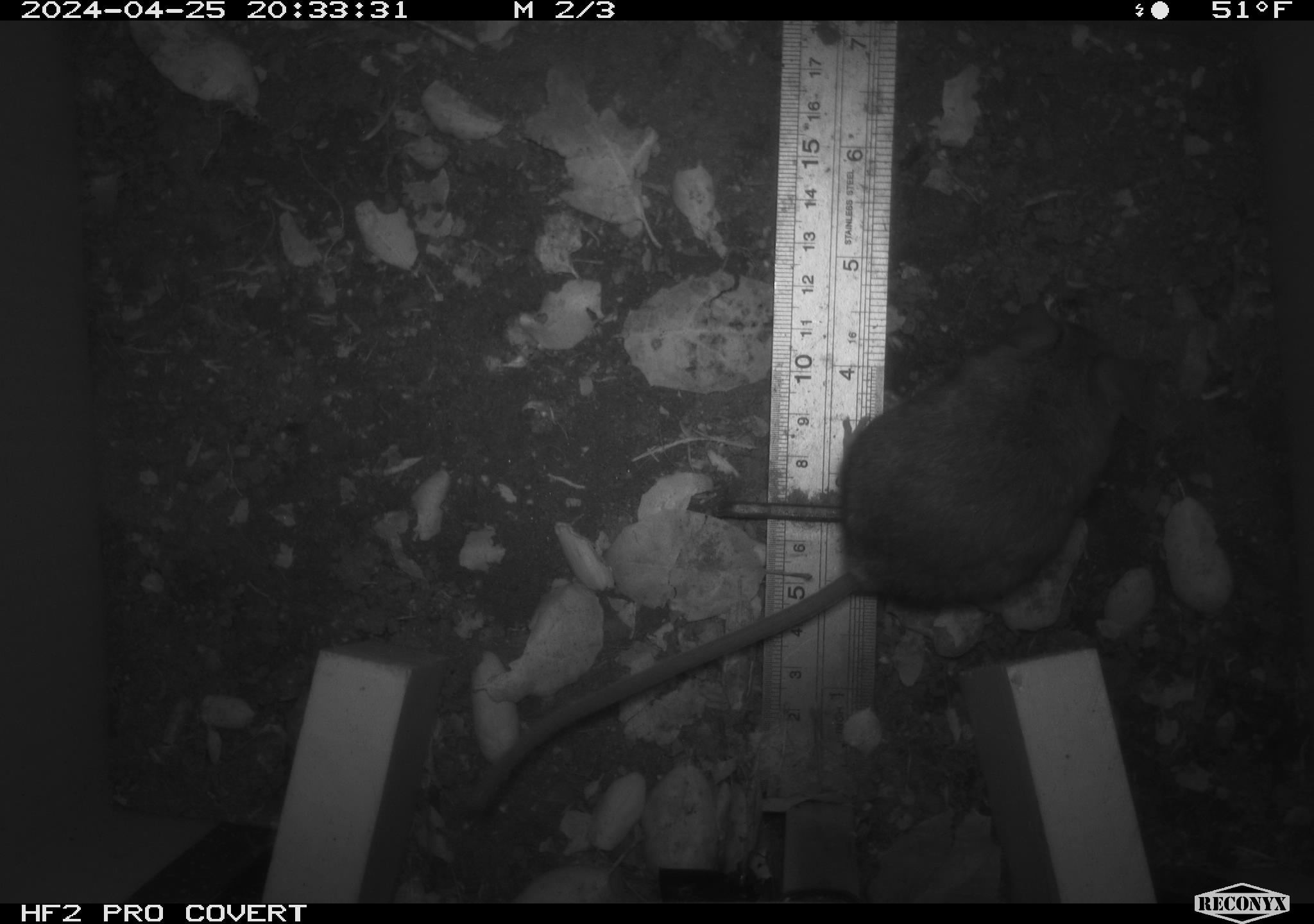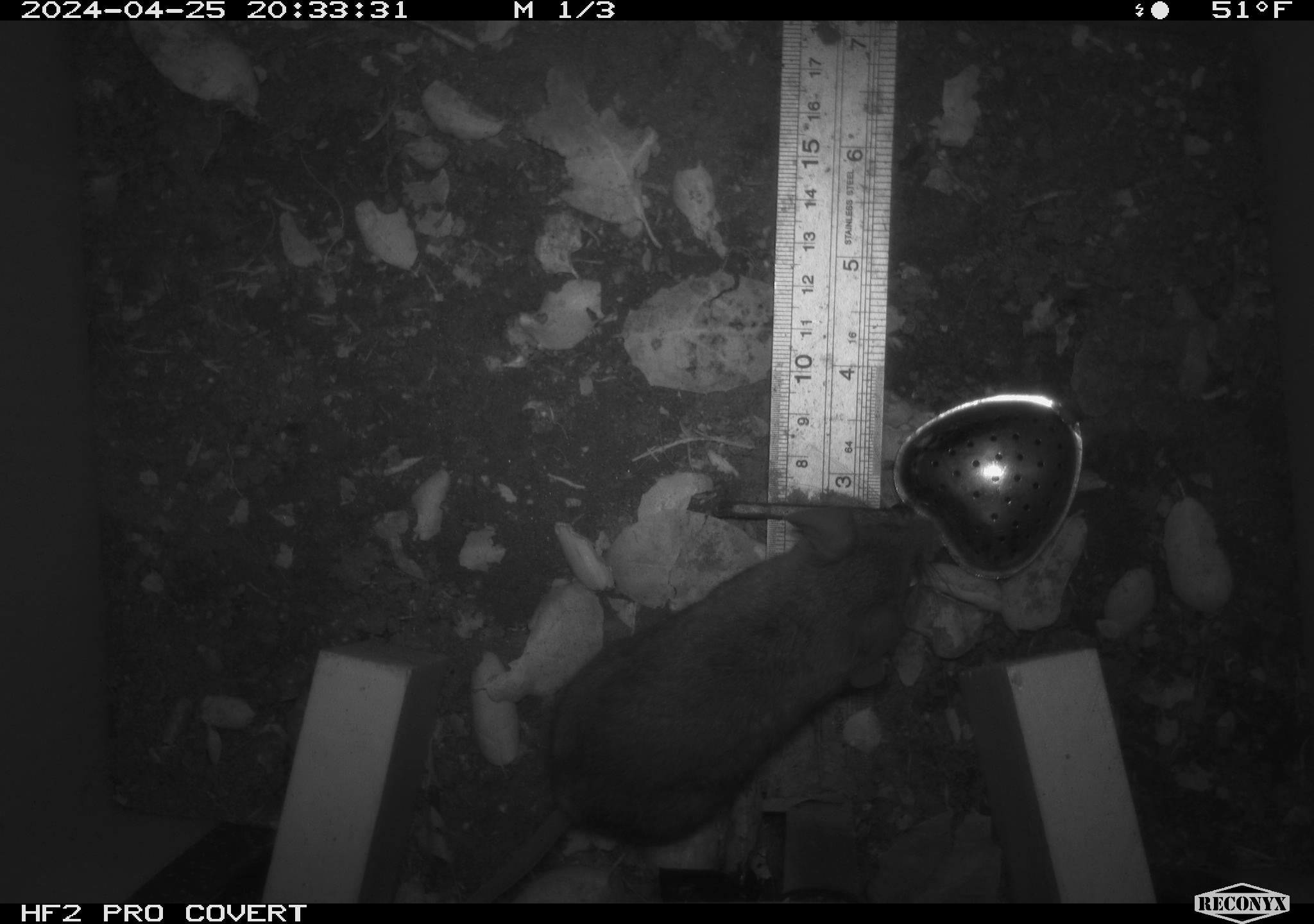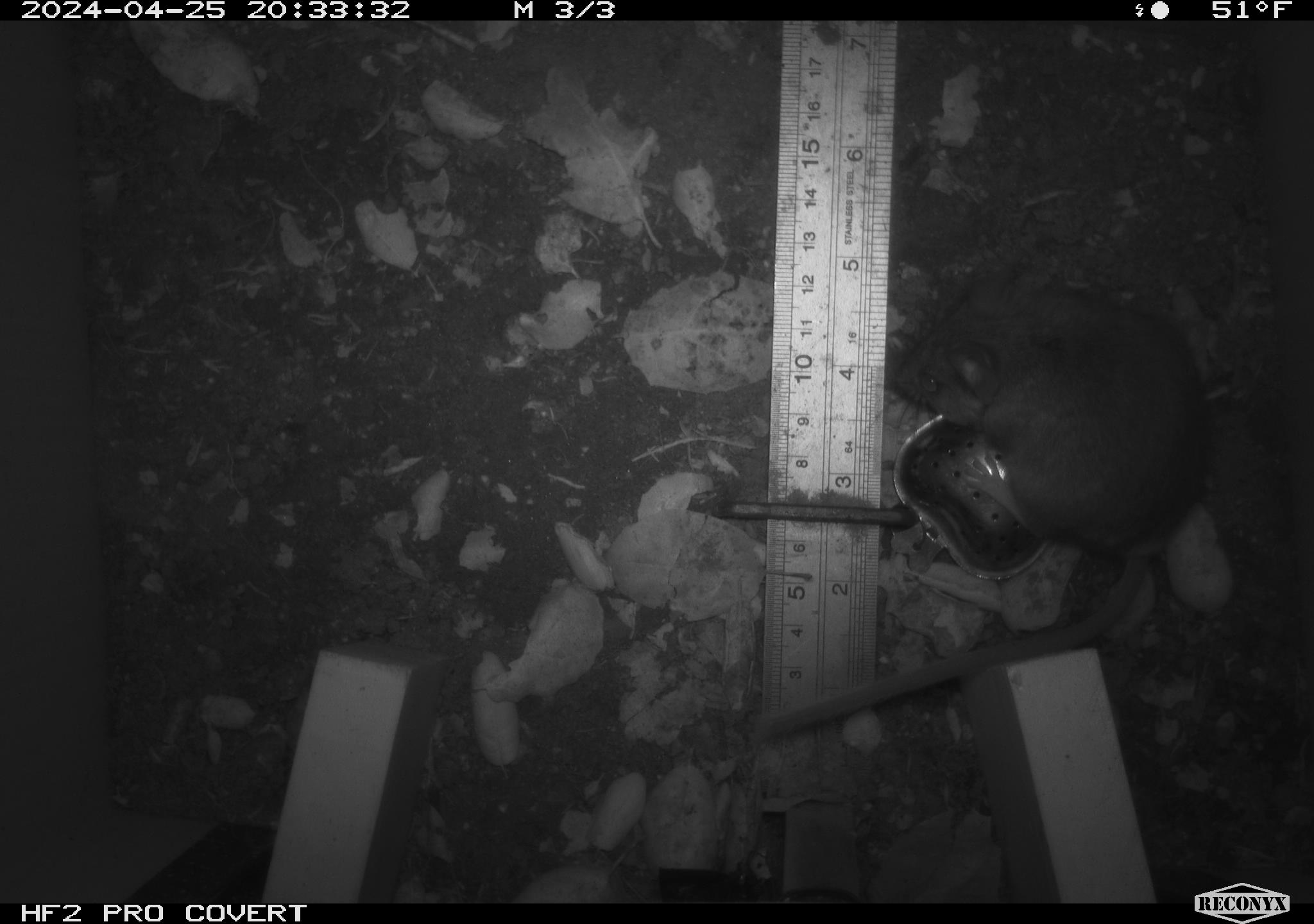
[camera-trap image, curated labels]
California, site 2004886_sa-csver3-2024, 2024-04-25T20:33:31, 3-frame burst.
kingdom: Animalia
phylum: Chordata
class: Mammalia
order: Rodentia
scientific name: Rodentia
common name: rodent